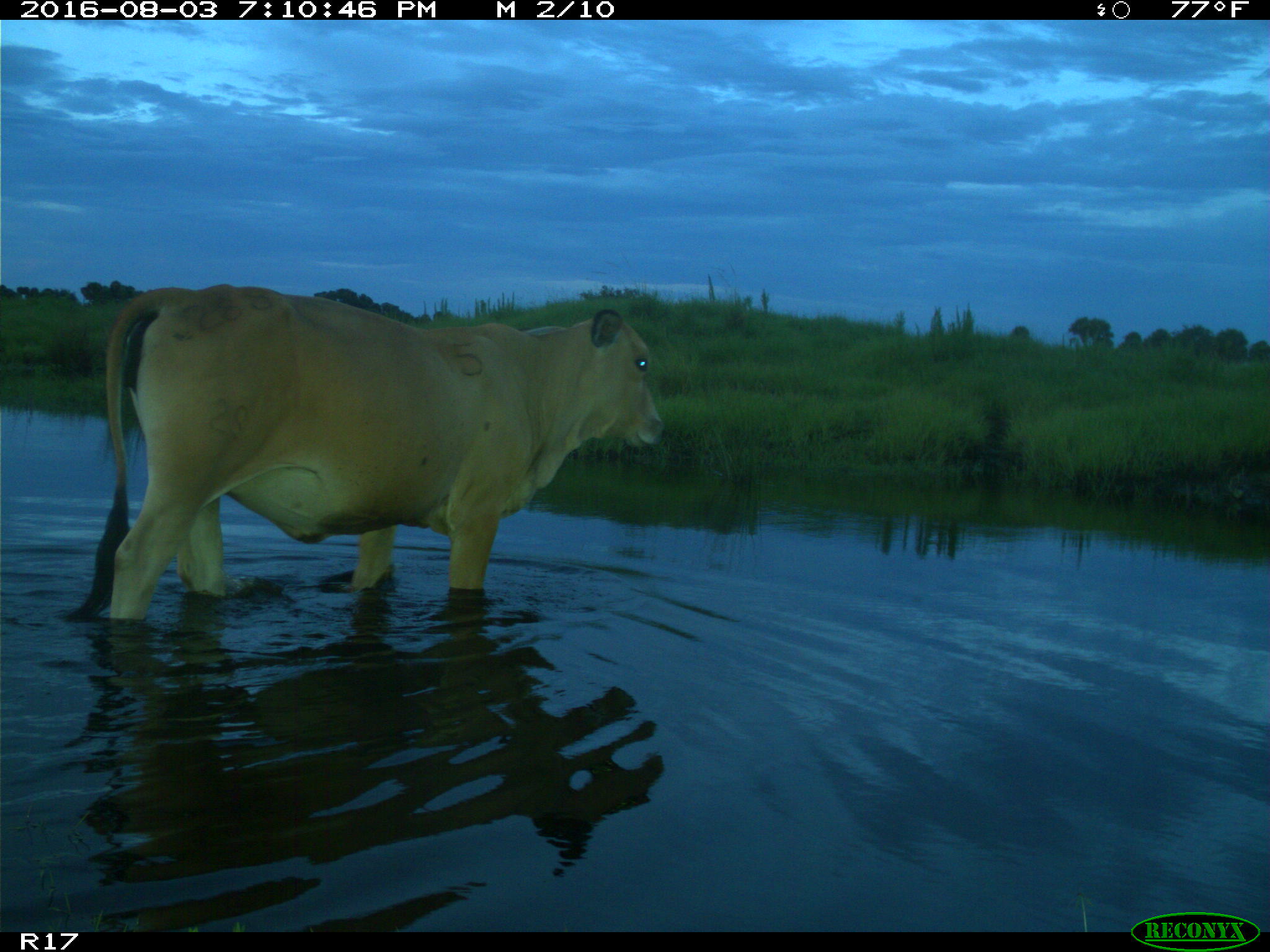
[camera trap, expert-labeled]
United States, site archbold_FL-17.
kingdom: Animalia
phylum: Chordata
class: Mammalia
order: Artiodactyla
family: Bovidae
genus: Bos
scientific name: Bos taurus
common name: domestic cow